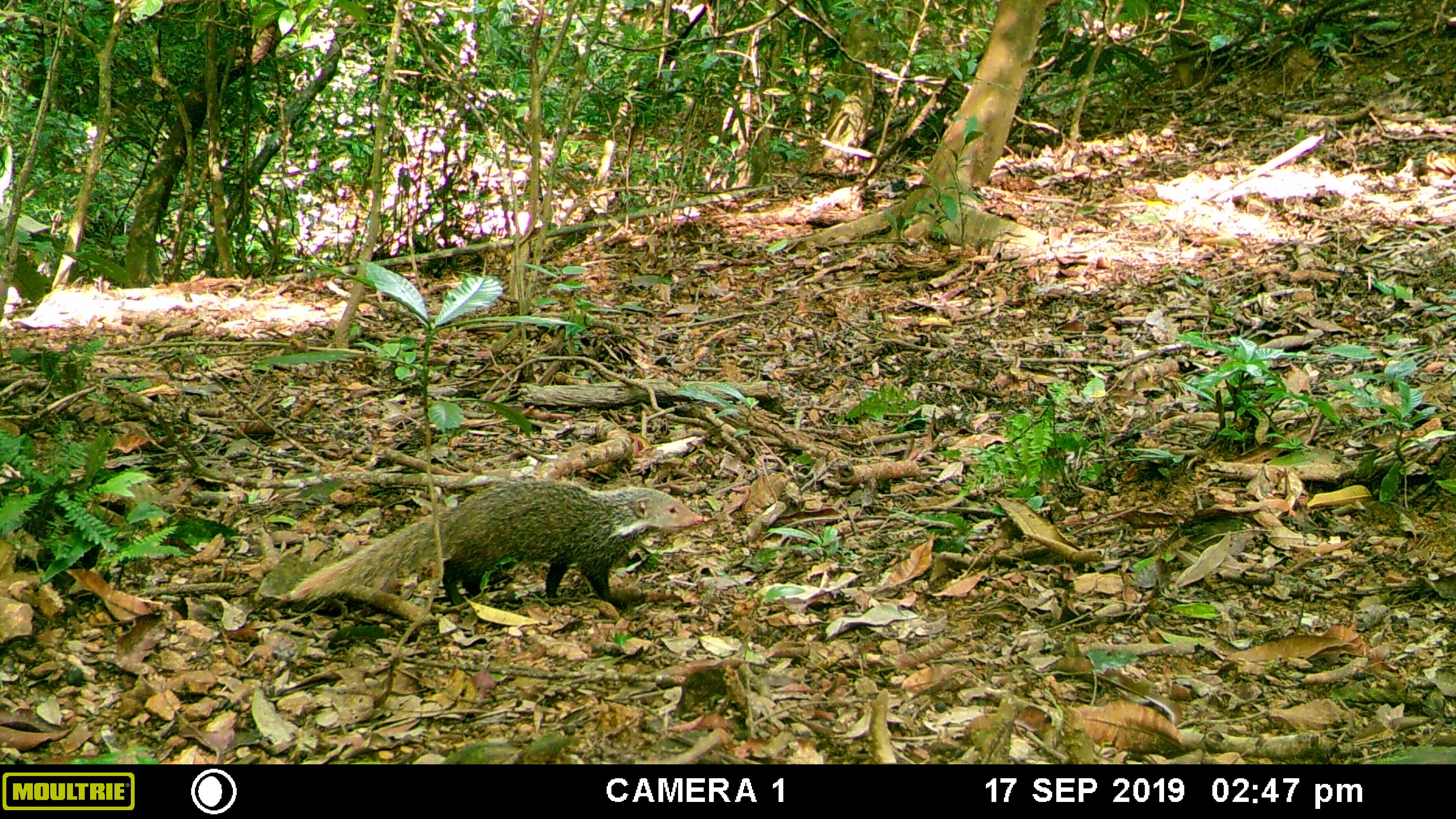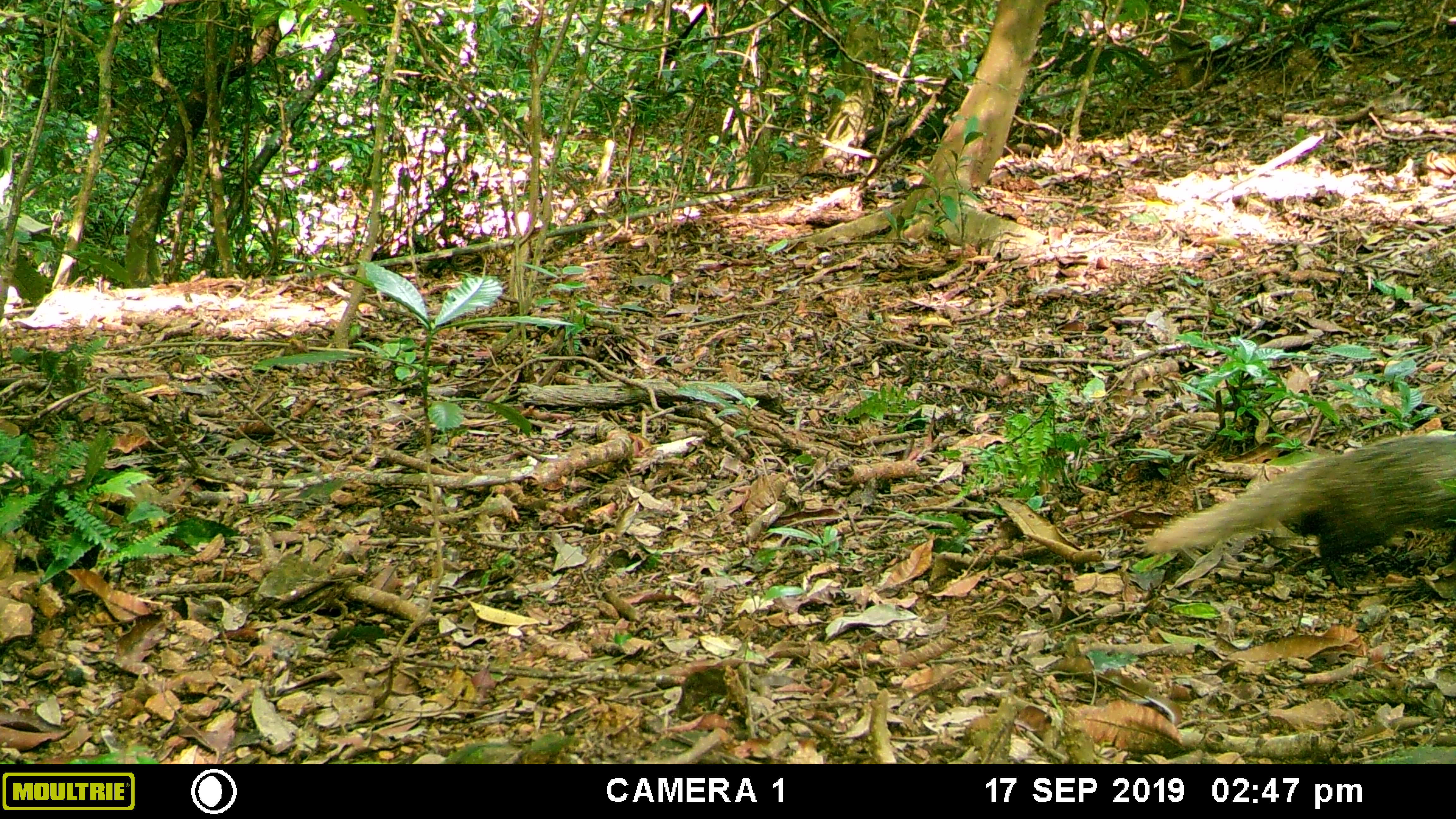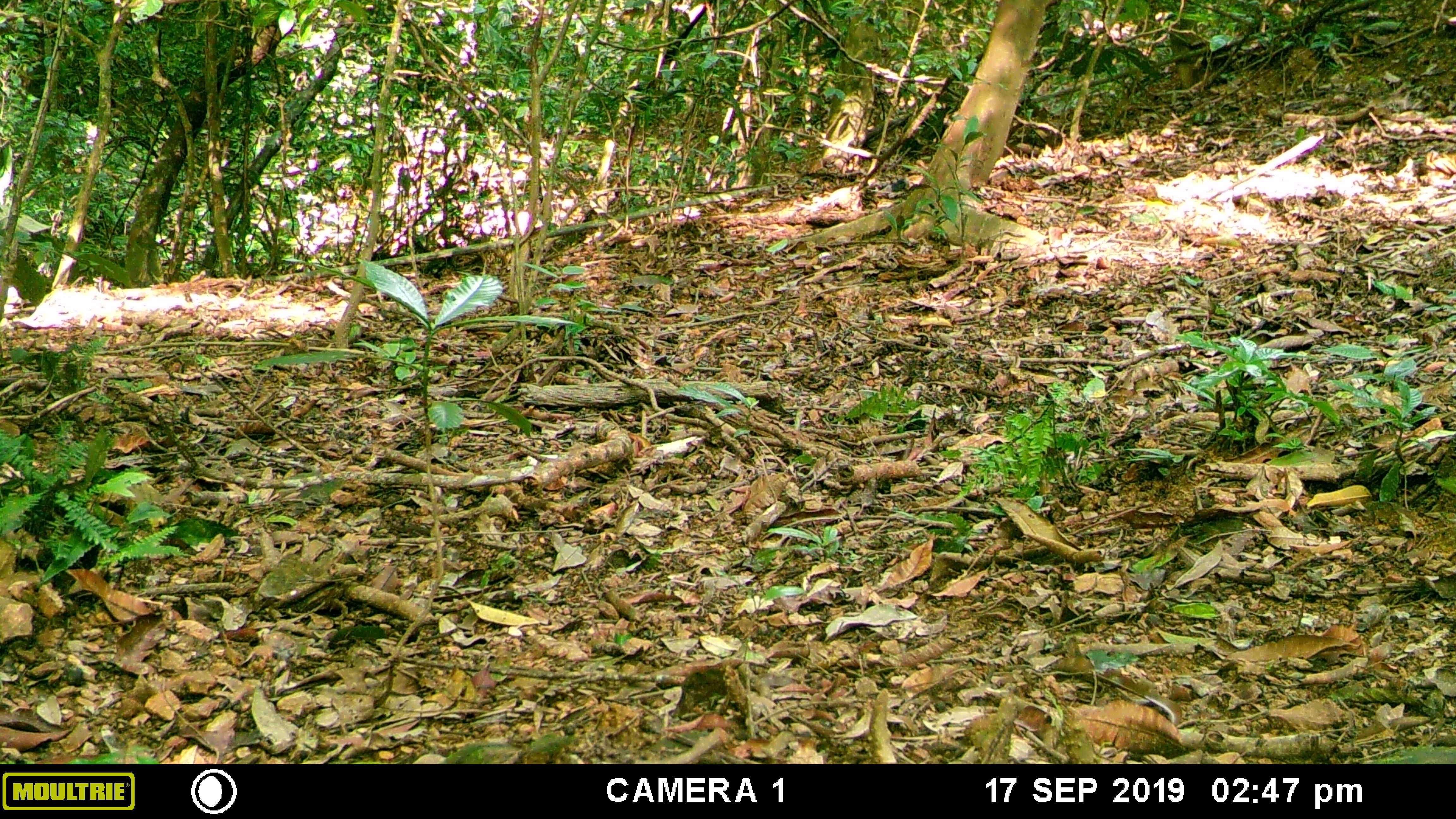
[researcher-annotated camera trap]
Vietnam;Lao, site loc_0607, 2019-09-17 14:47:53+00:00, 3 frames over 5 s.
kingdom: Animalia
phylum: Chordata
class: Mammalia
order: Carnivora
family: Herpestidae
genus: Urva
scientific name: Urva urva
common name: crab-eating mongoose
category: crab eating mongoose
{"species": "crab eating mongoose (crab-eating mongoose) (Urva urva)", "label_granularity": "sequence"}